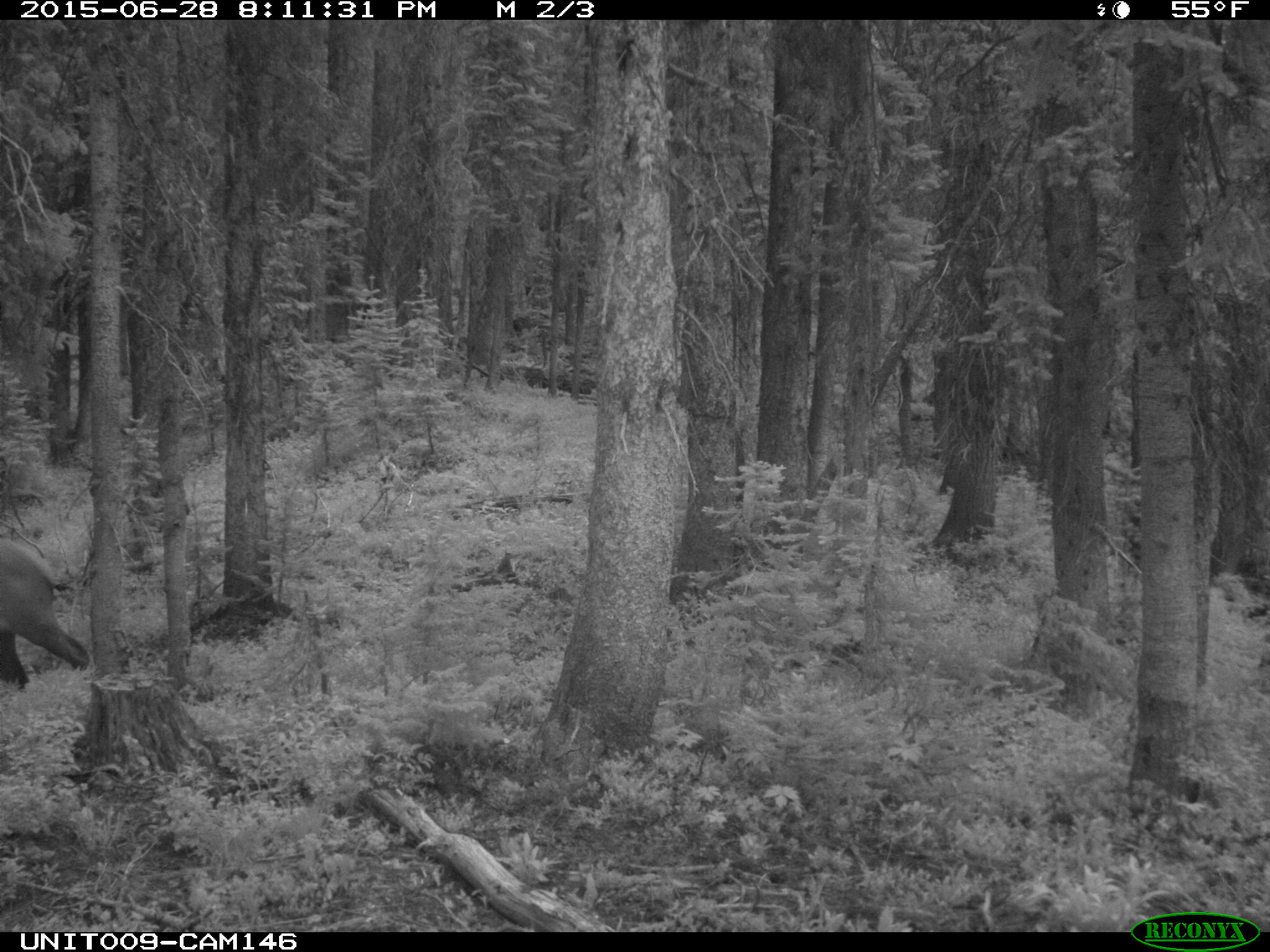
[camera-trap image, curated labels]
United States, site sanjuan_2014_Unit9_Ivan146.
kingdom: Animalia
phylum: Chordata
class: Mammalia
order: Artiodactyla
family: Cervidae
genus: Cervus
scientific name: Cervus elaphus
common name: red deer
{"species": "Cervus elaphus (red deer)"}